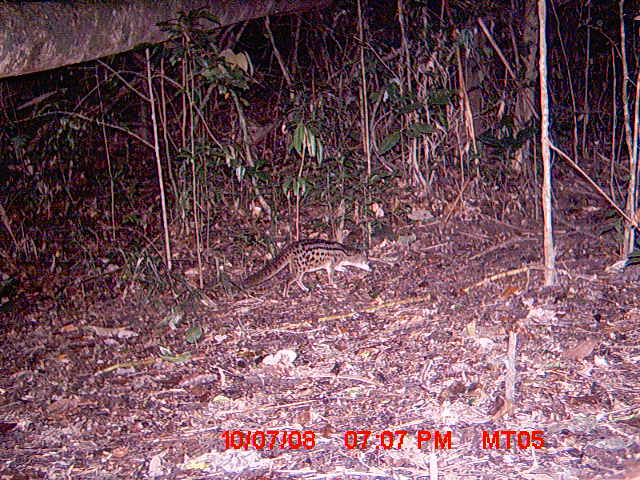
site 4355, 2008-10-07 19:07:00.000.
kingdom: Animalia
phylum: Chordata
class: Aves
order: Cuculiformes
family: Cuculidae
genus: Coua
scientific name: Coua serriana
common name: red-breasted coua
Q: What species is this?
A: Coua serriana (red-breasted coua).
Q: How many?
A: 1.